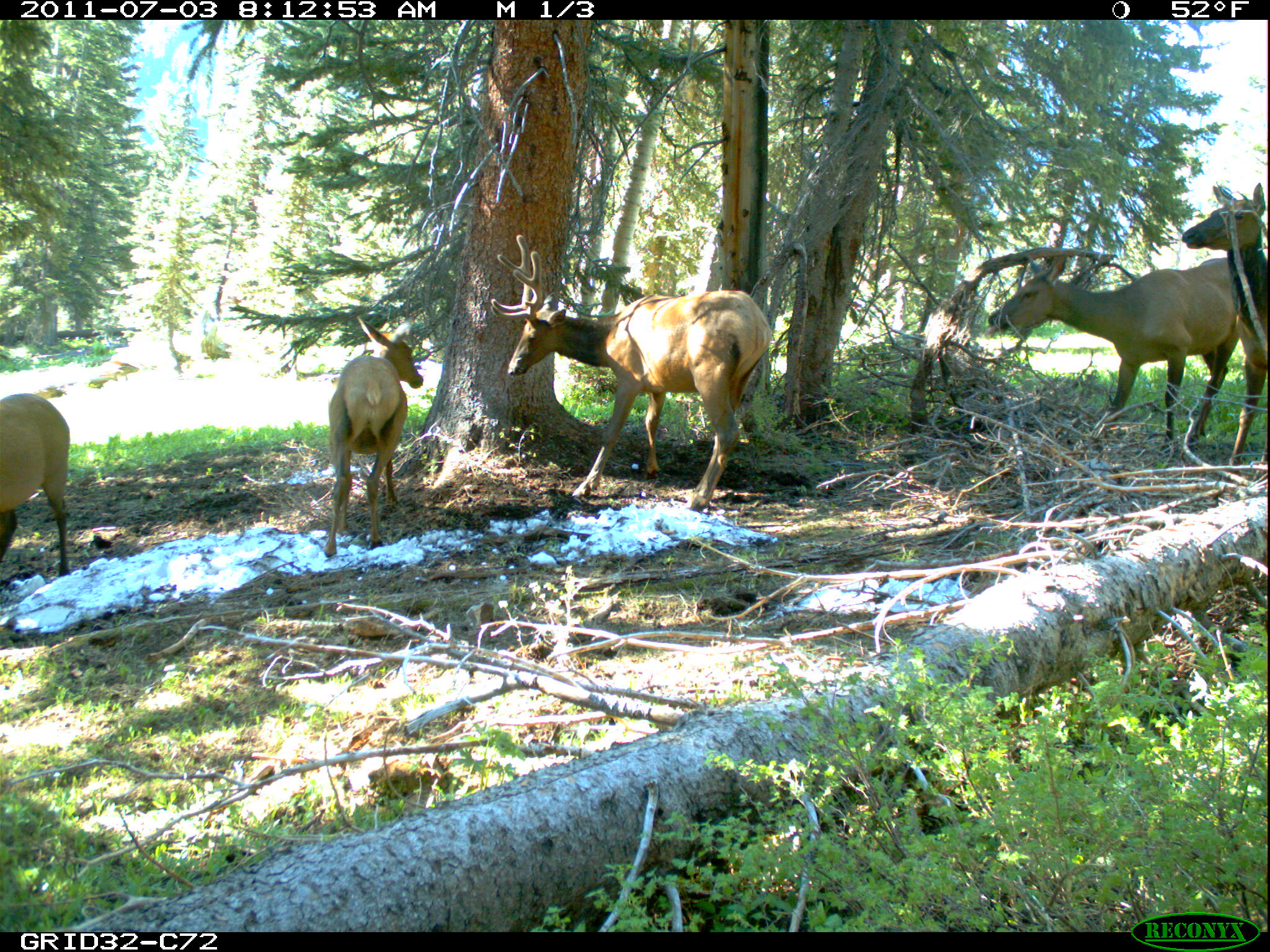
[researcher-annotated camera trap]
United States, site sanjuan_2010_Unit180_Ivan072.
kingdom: Animalia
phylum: Chordata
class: Mammalia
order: Artiodactyla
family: Cervidae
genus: Cervus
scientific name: Cervus elaphus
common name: red deer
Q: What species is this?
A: Cervus elaphus (red deer).